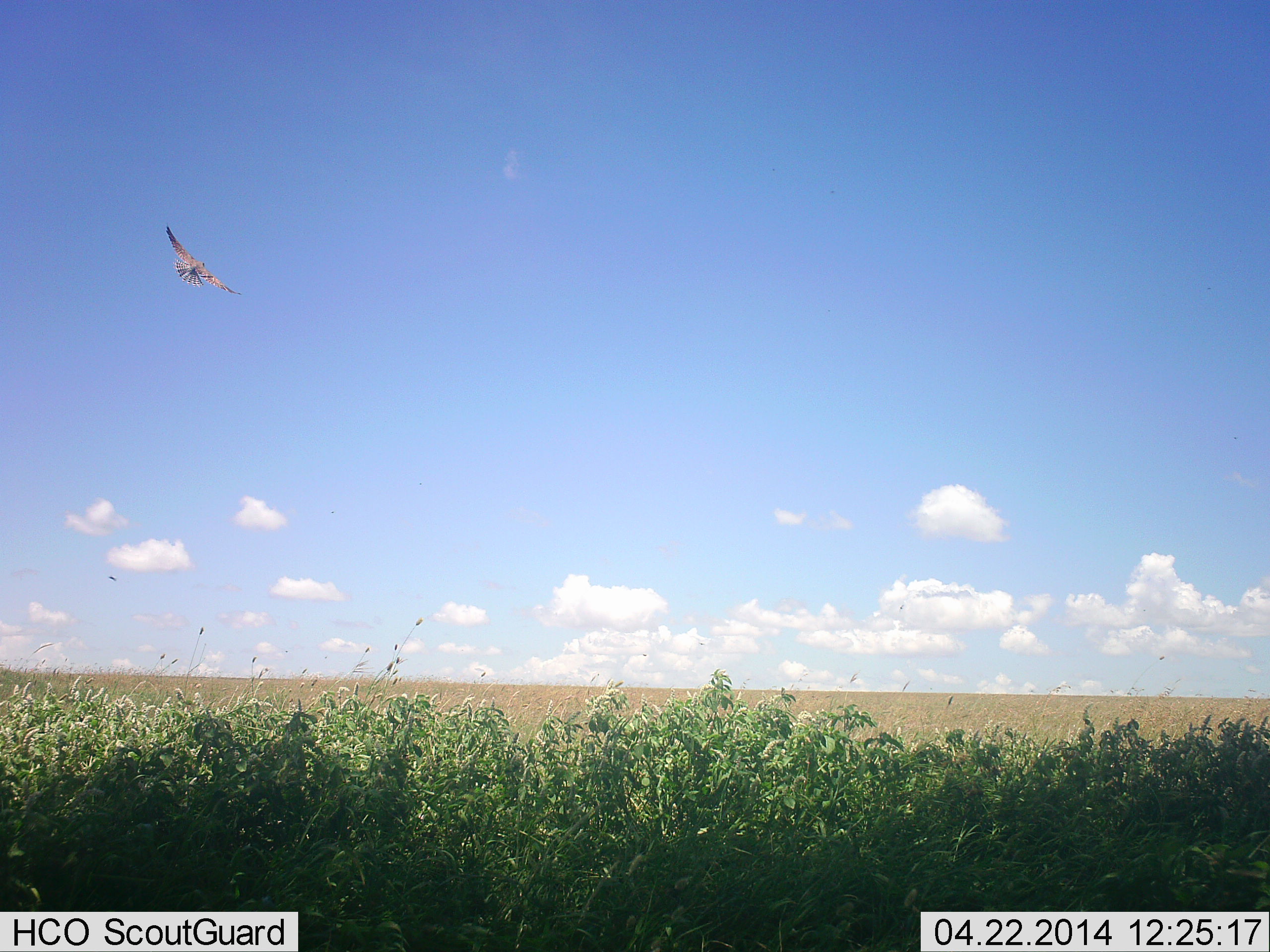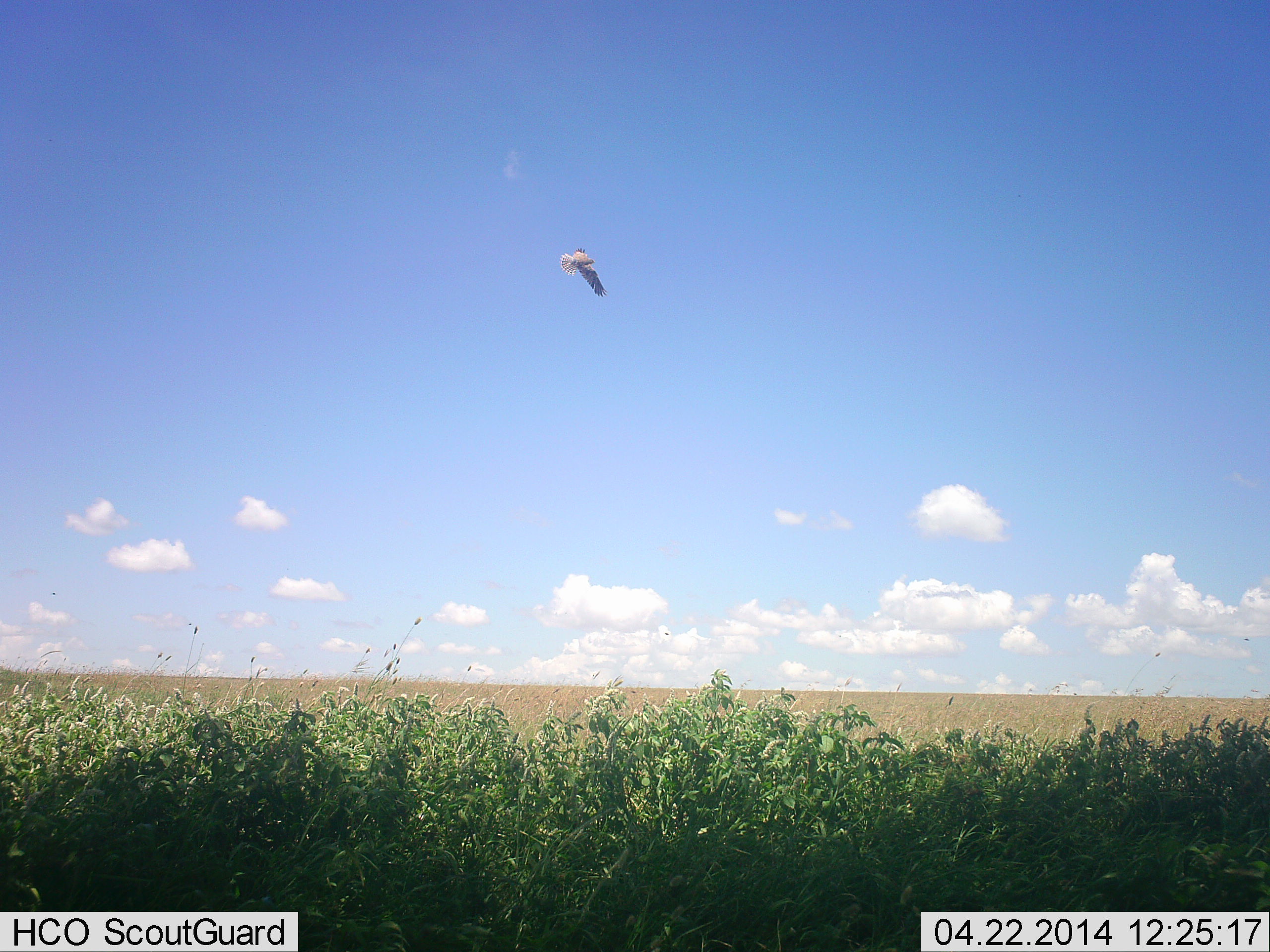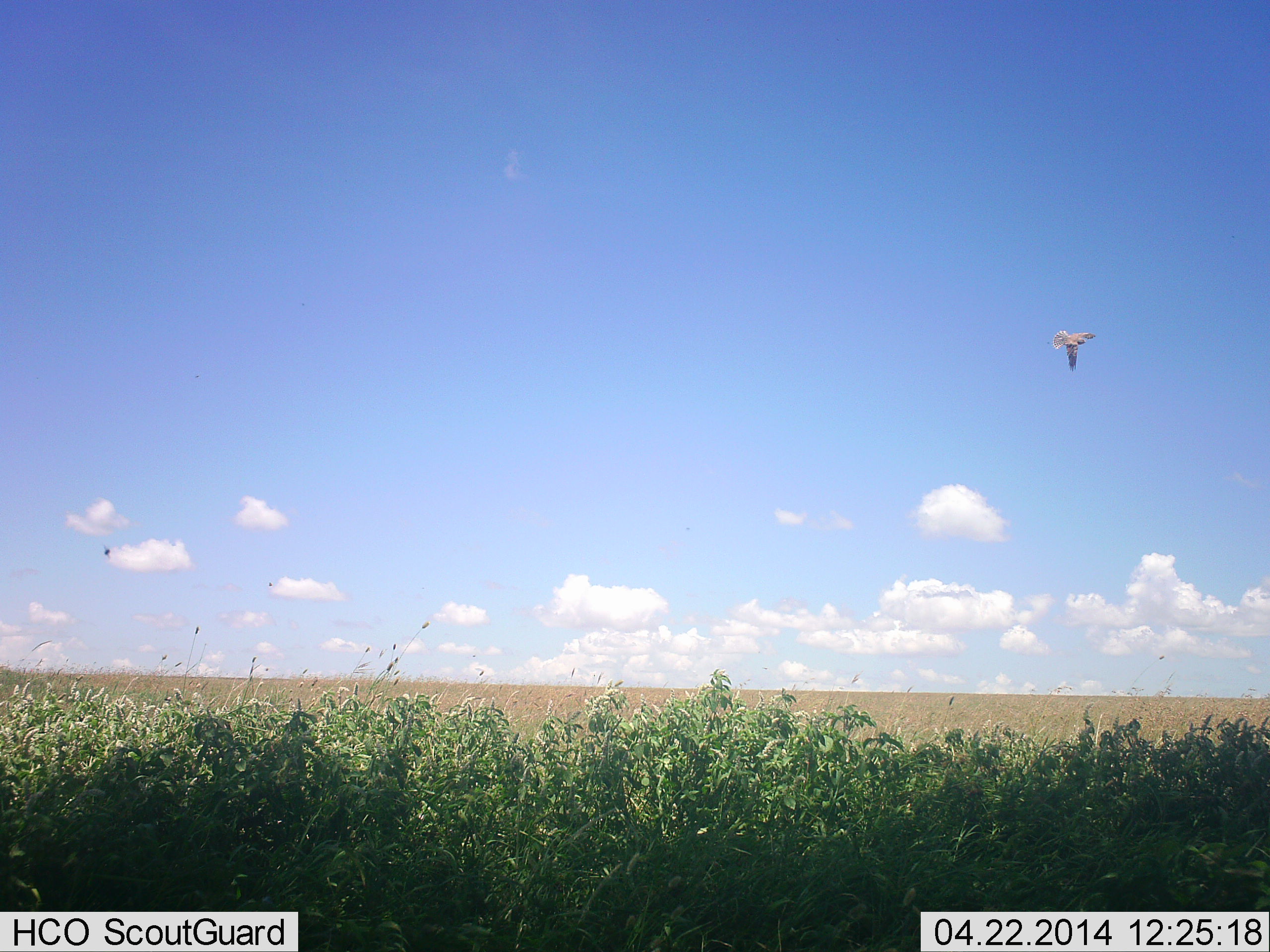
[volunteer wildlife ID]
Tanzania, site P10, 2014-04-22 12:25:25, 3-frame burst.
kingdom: Animalia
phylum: Chordata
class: Aves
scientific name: Aves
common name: bird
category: otherbird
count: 1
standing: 0%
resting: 0%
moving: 100%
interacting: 0%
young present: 0%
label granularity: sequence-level